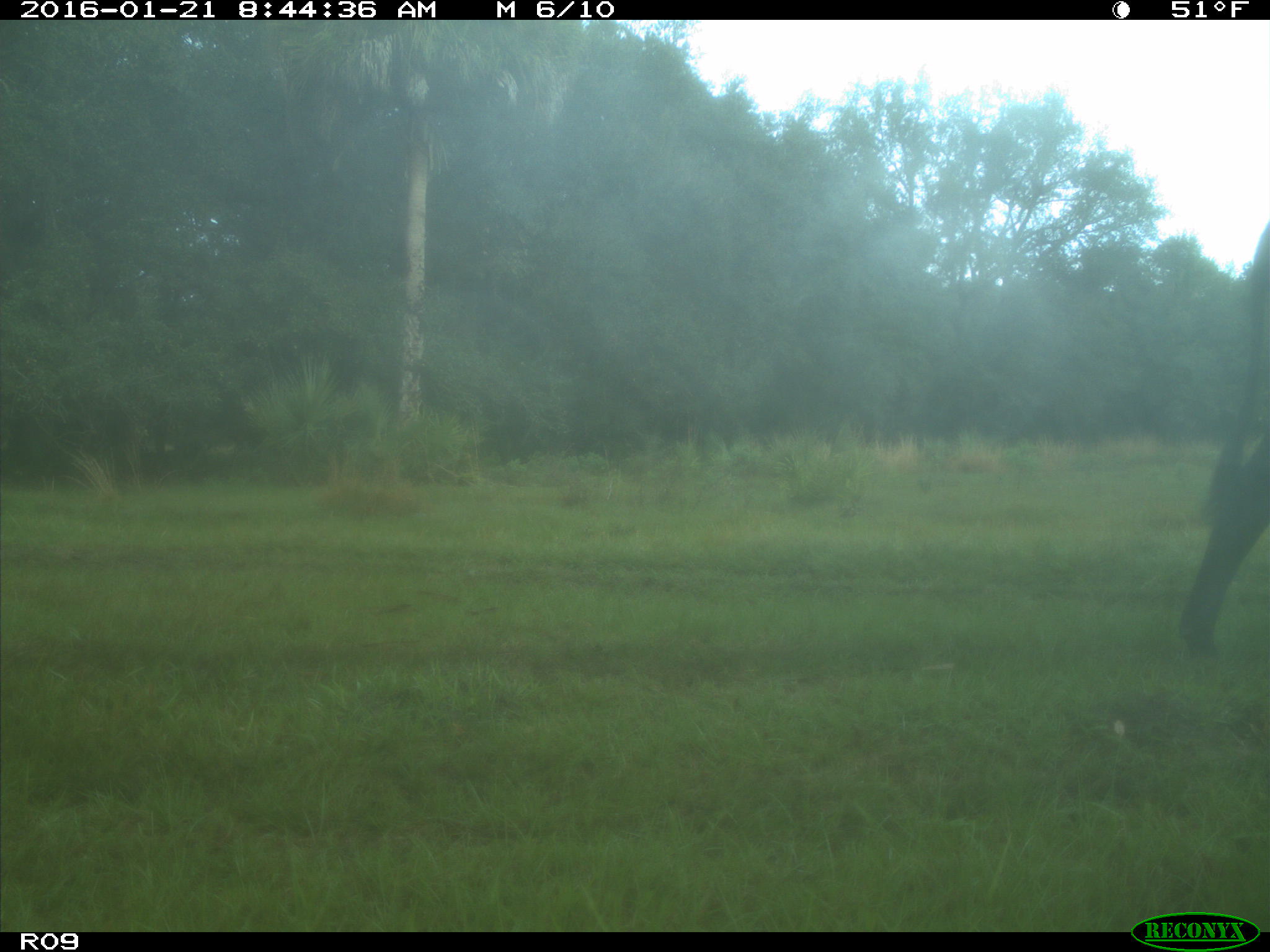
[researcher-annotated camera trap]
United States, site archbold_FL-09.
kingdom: Animalia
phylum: Chordata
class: Mammalia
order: Artiodactyla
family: Bovidae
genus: Bos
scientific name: Bos taurus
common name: domestic cow